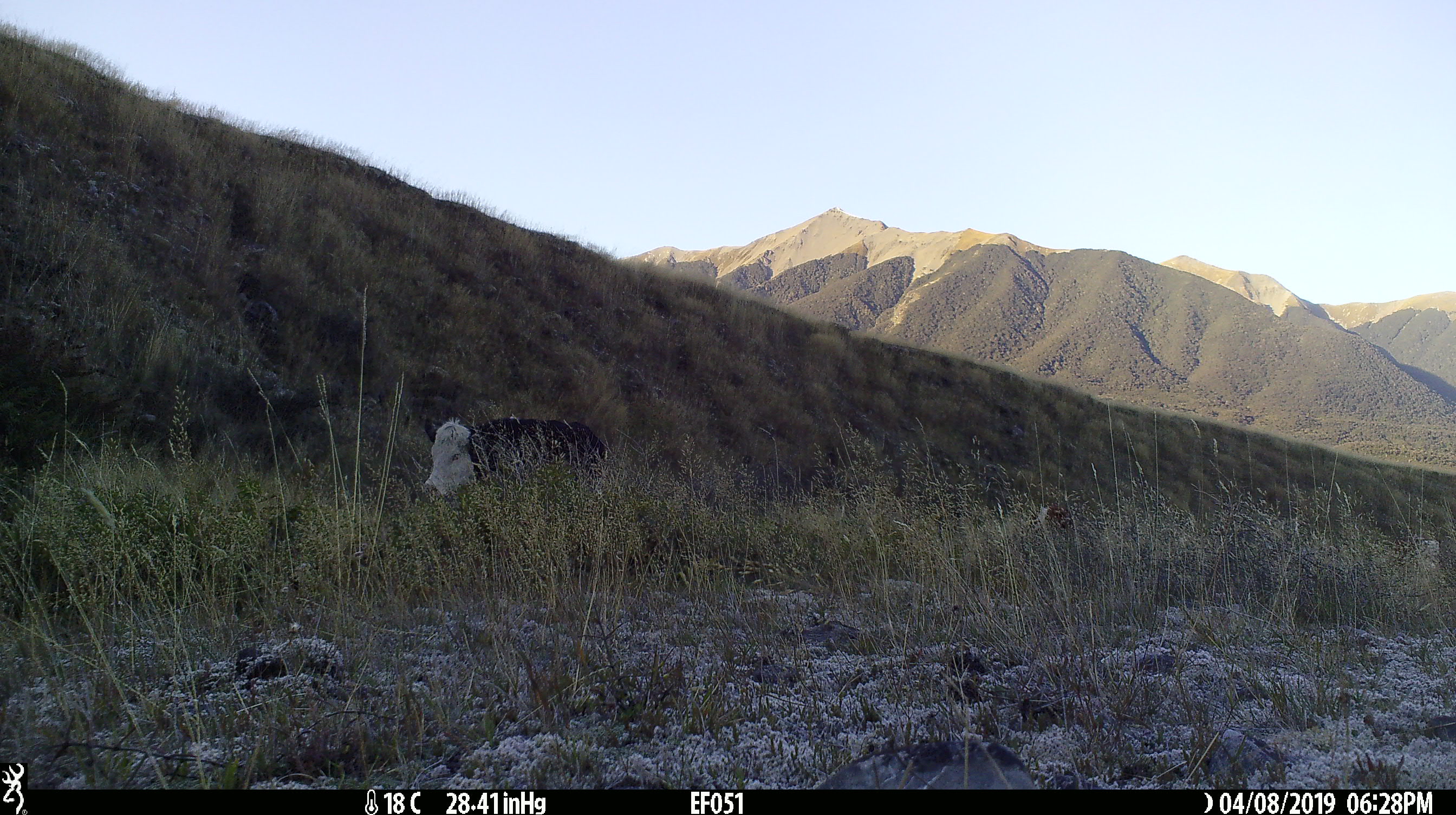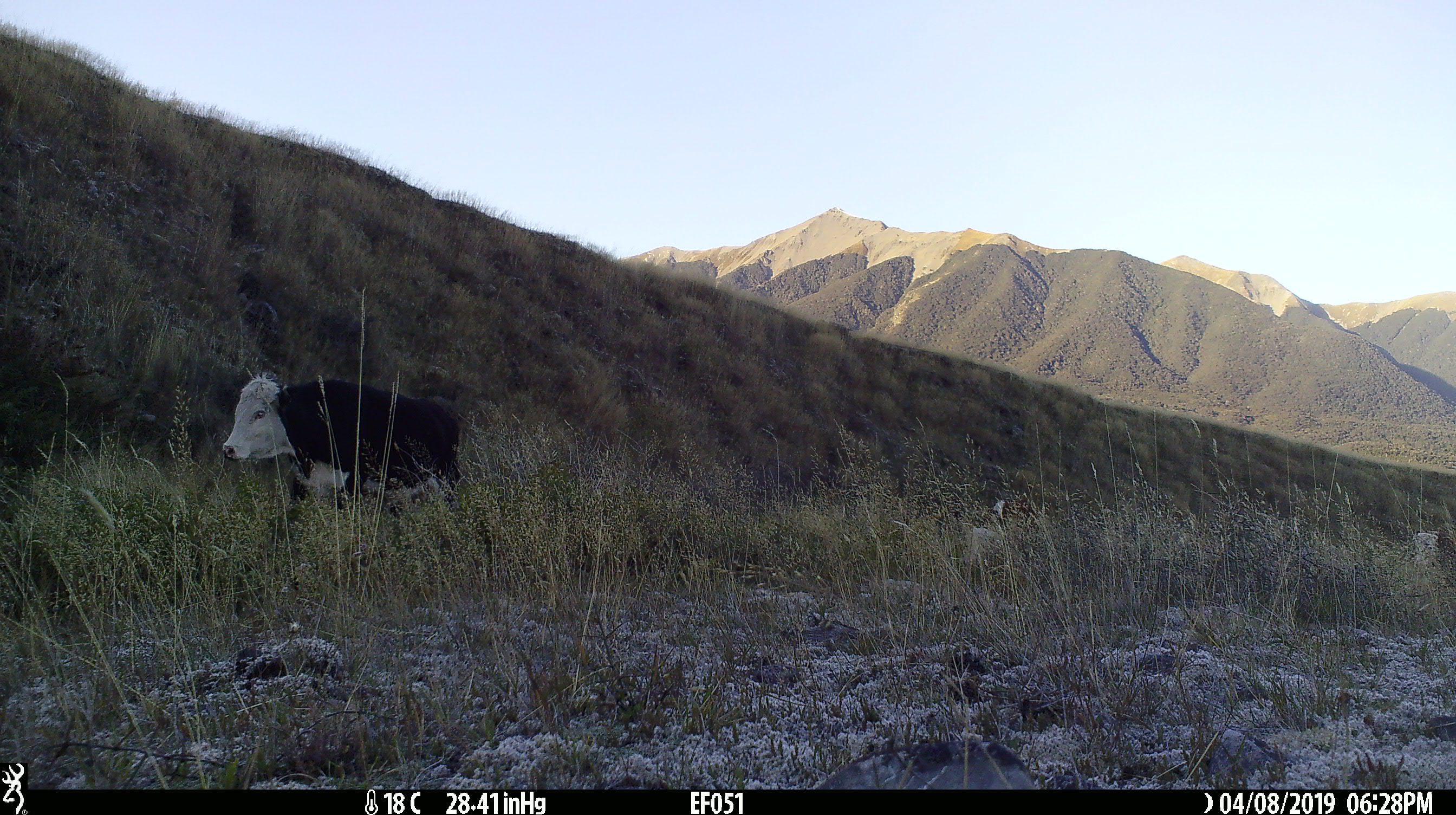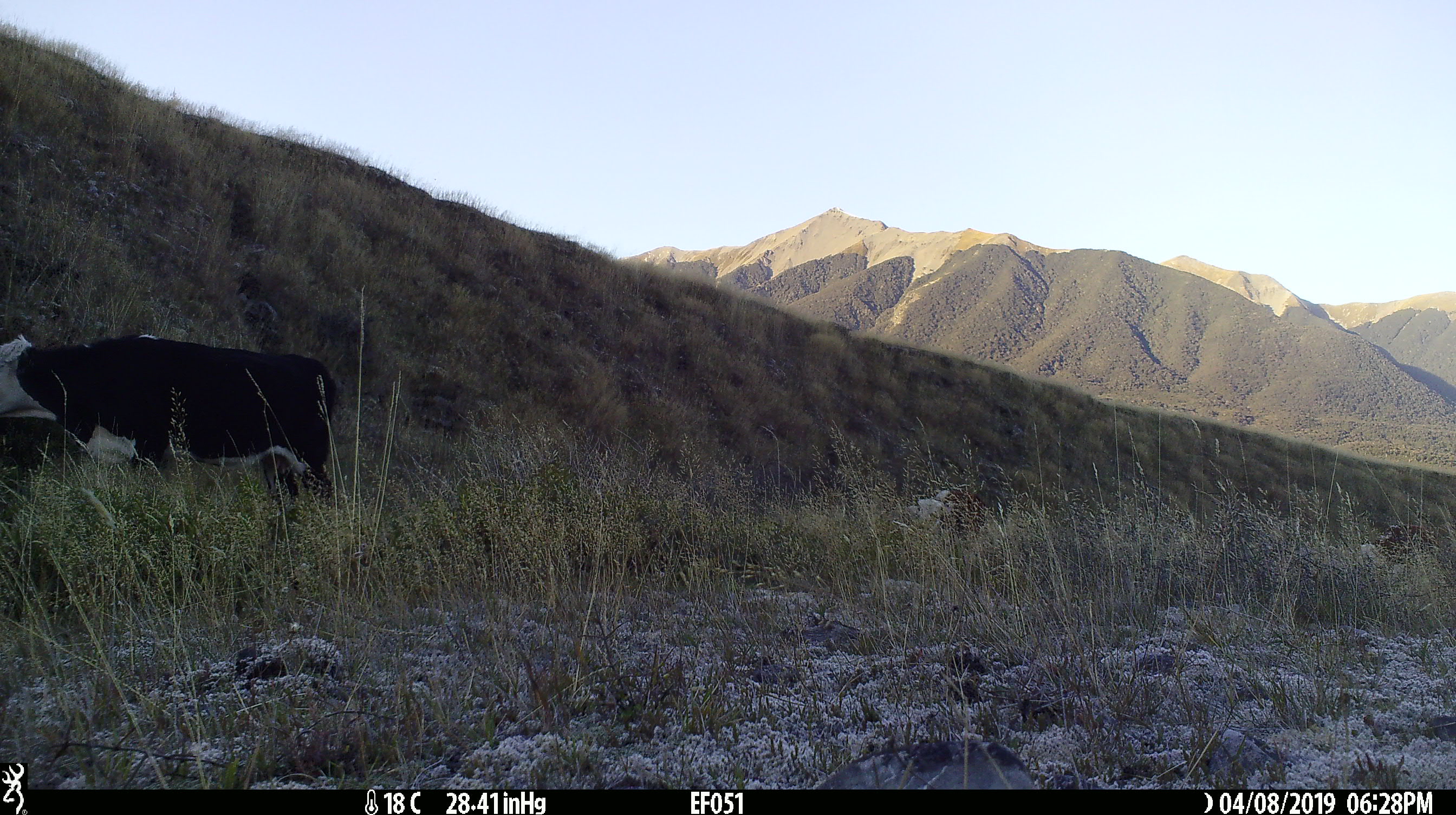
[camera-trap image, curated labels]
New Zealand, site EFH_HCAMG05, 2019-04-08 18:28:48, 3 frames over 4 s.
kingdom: Animalia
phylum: Chordata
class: Mammalia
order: Artiodactyla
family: Bovidae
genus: Bos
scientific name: Bos taurus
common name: domestic cow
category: cow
Cow (domestic cow) (Bos taurus).